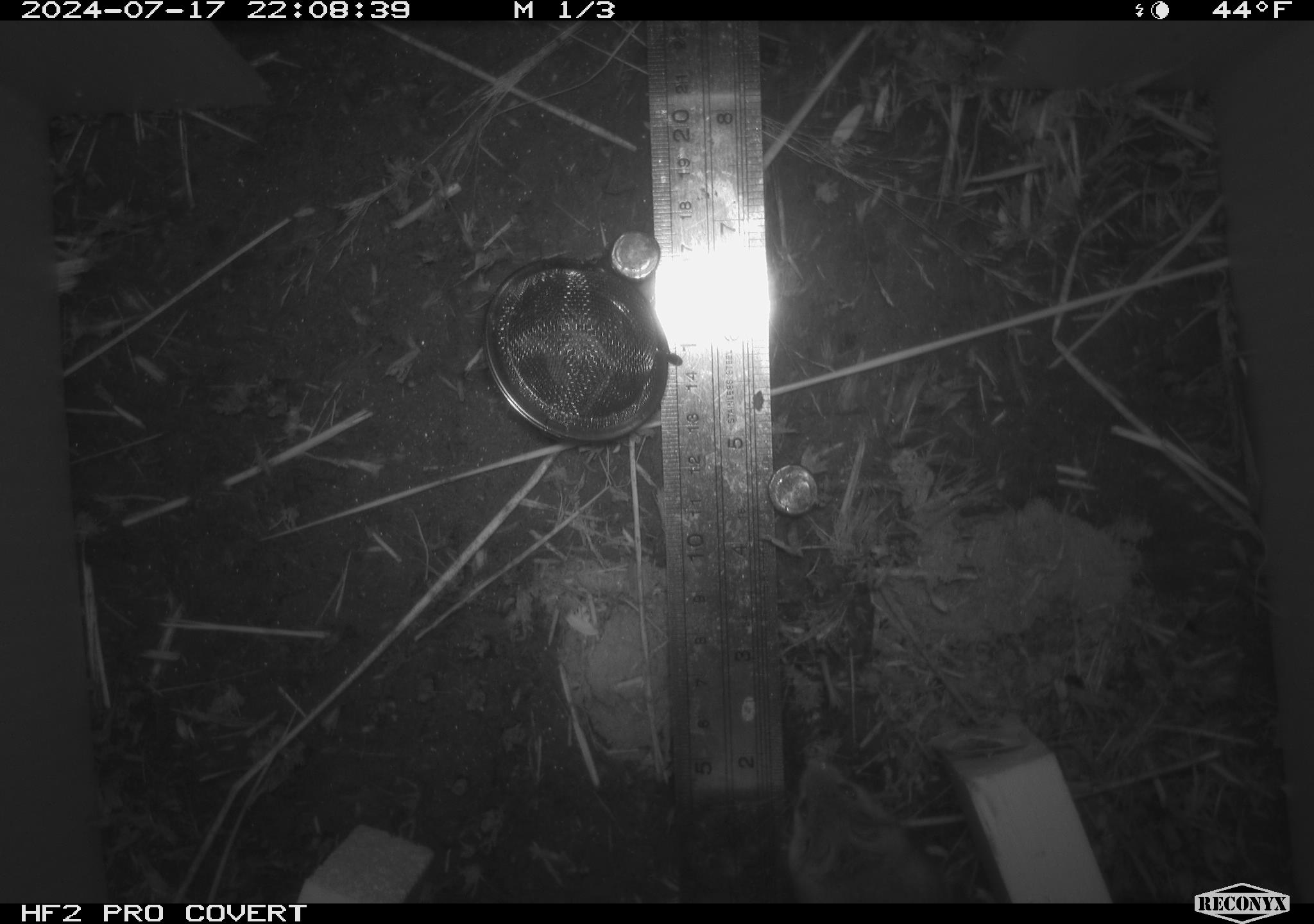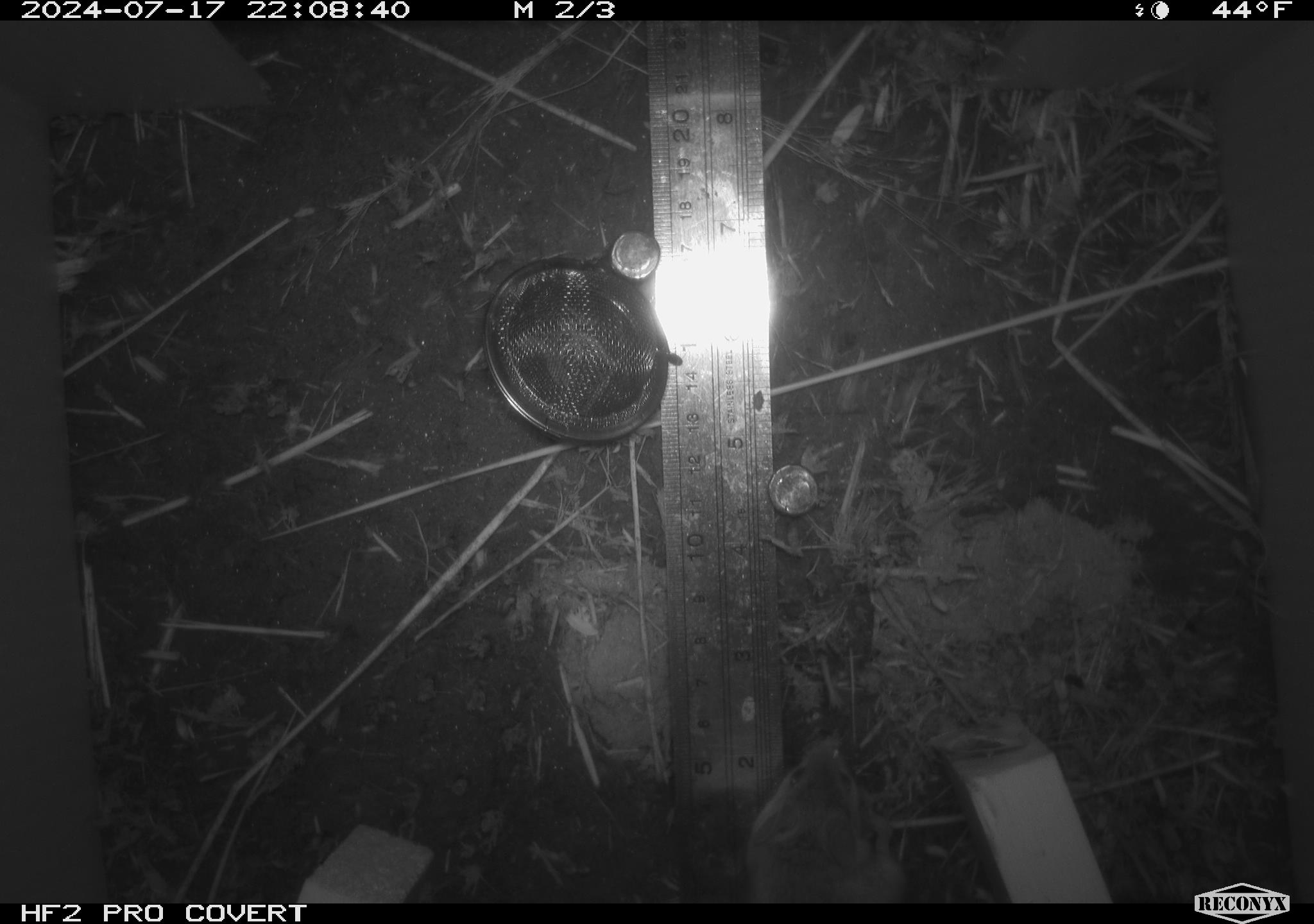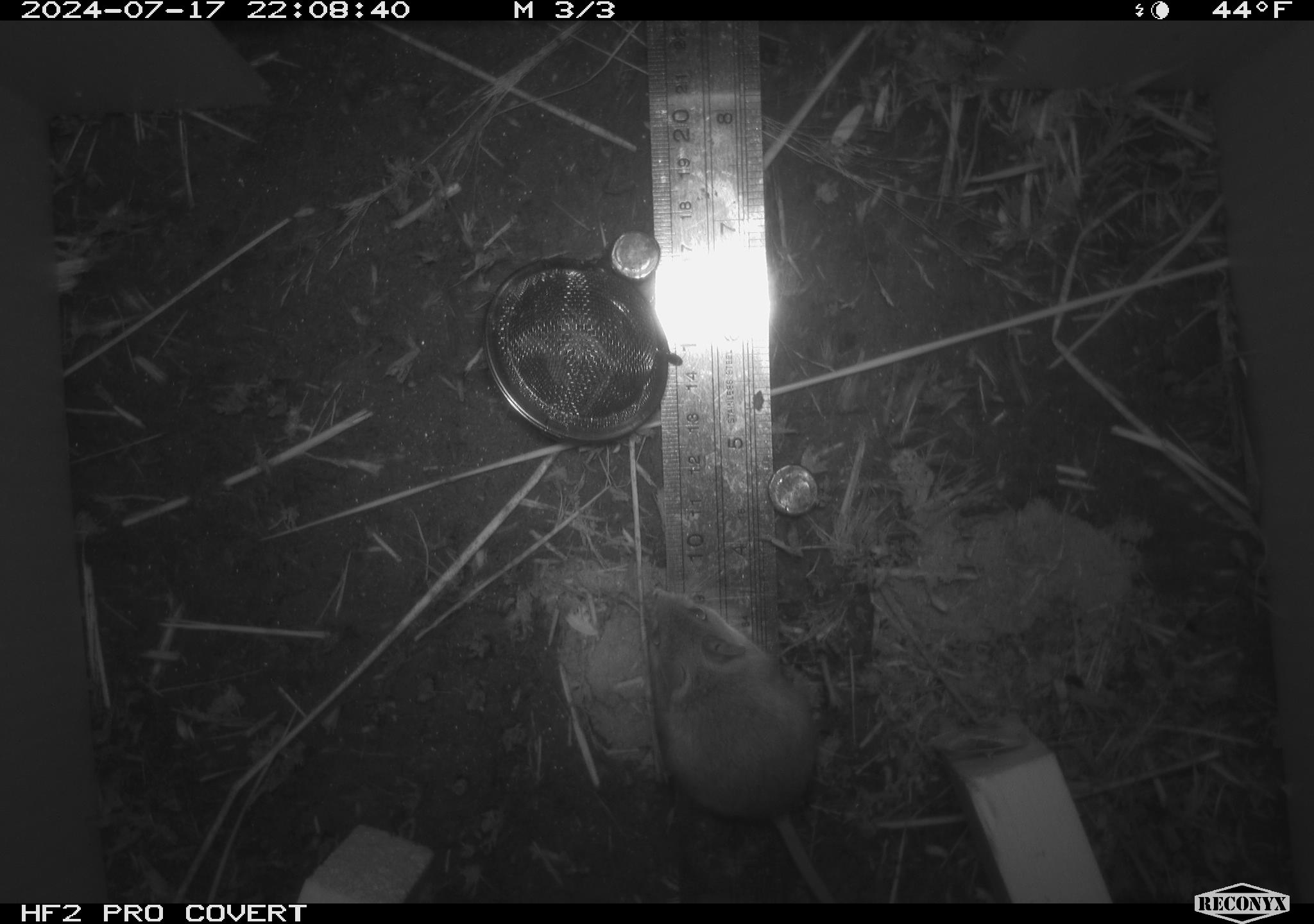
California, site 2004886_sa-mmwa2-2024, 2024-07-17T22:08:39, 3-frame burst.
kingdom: Animalia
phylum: Chordata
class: Mammalia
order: Rodentia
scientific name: Rodentia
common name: mouse species